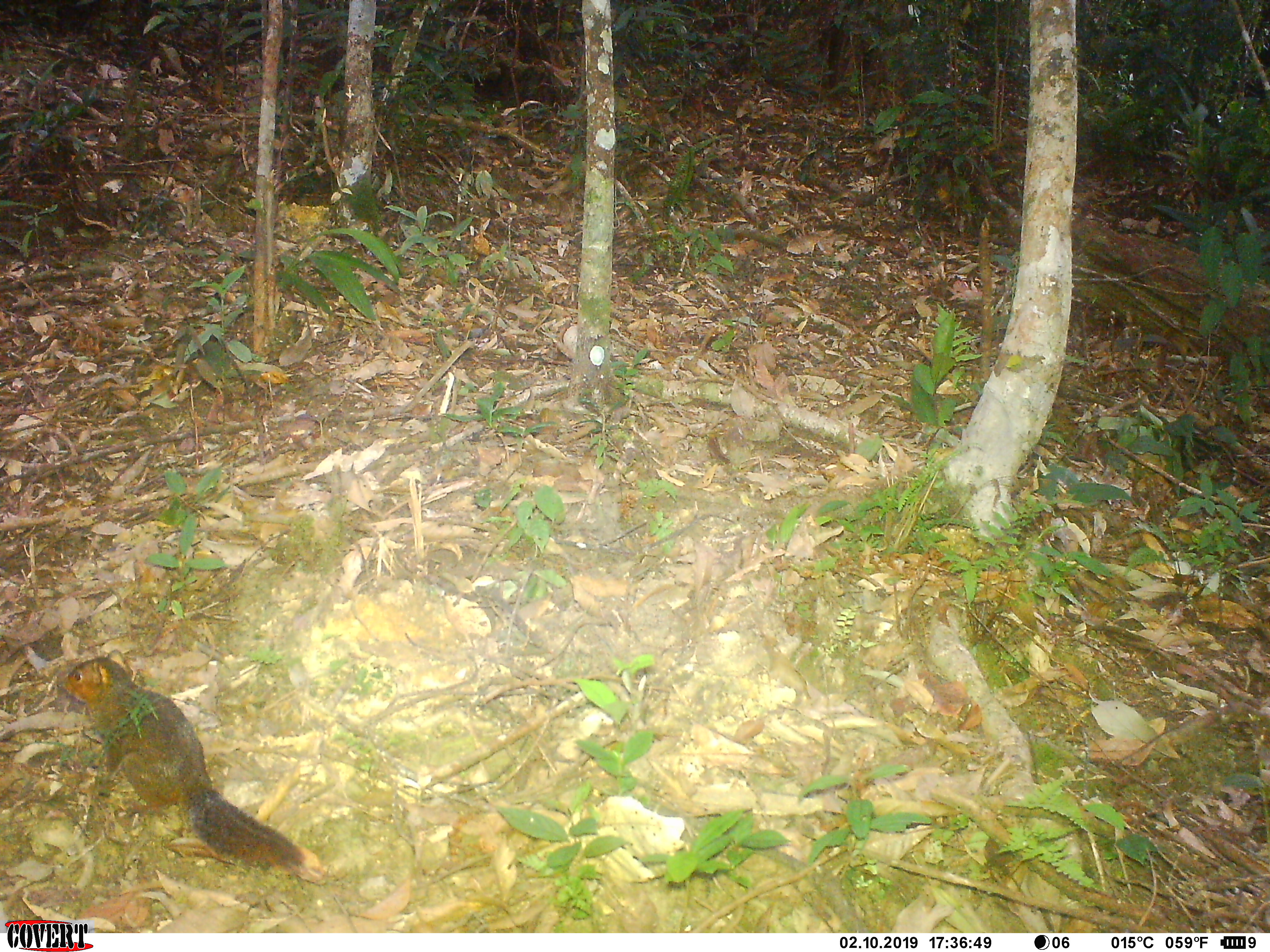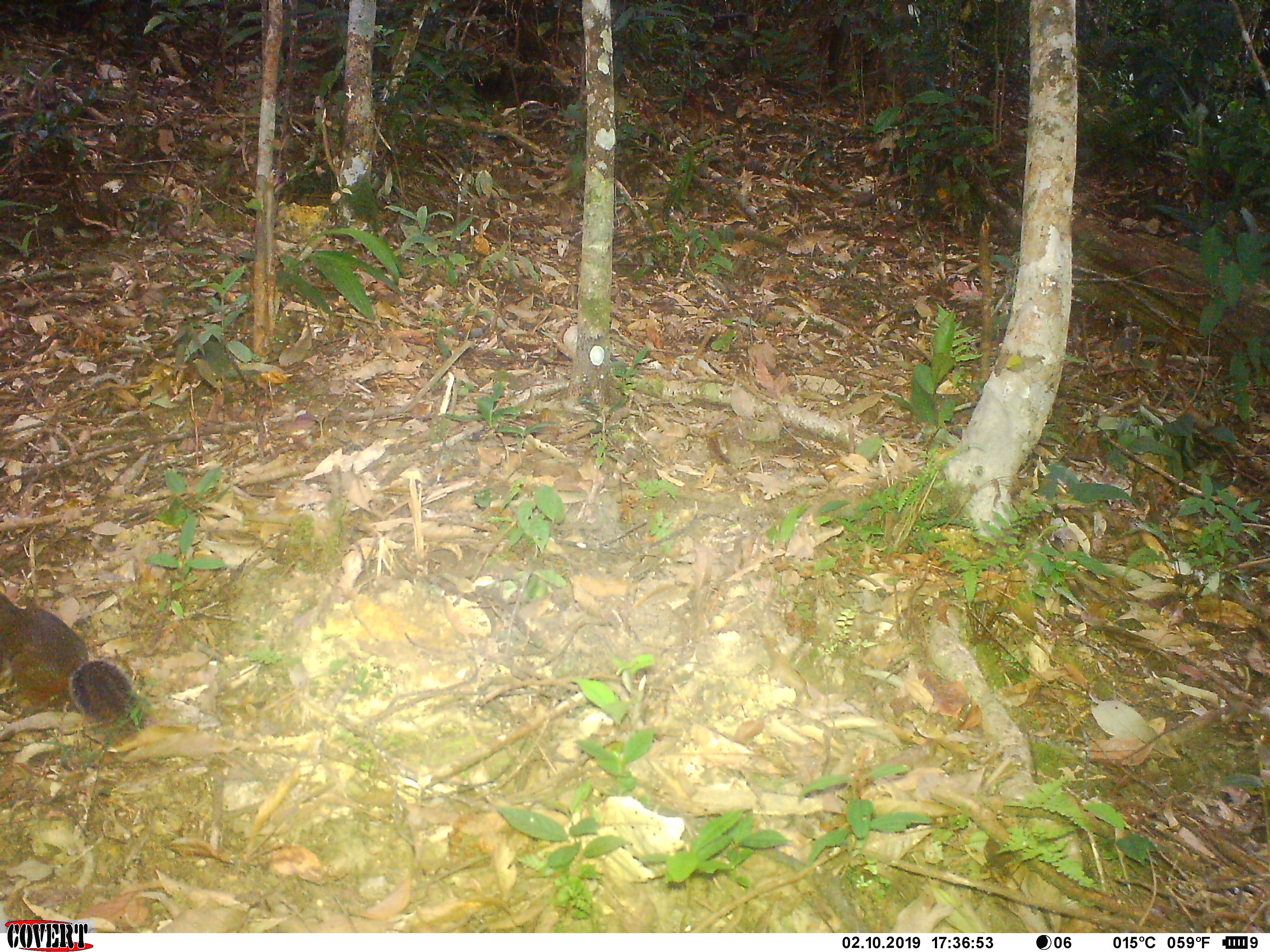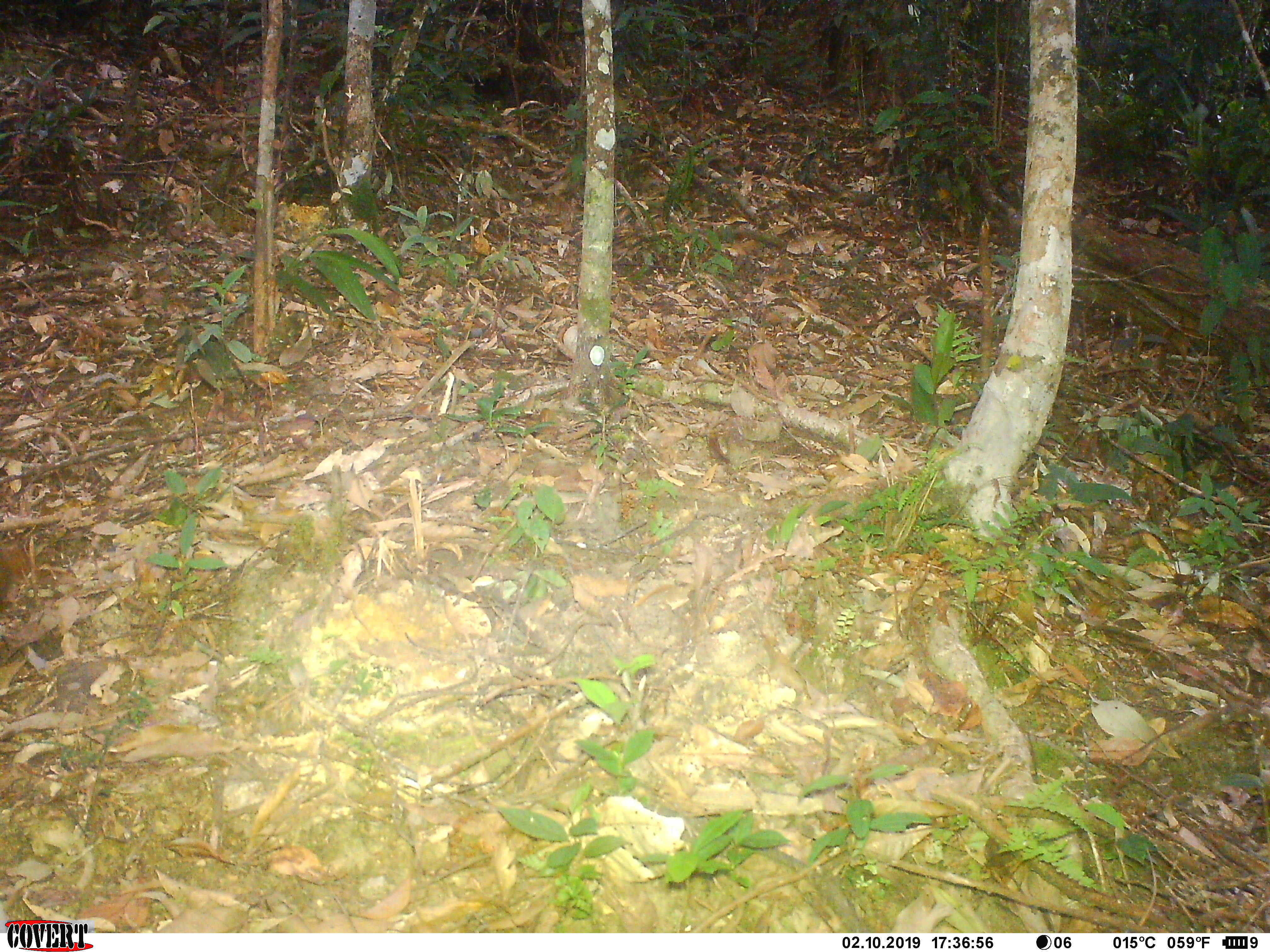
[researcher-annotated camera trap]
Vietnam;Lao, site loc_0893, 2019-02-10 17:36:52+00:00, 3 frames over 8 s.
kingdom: Animalia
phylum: Chordata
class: Mammalia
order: Rodentia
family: Sciuridae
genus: Dremomys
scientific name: Dremomys rufigenis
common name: red-cheeked squirrel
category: red cheeked squirrel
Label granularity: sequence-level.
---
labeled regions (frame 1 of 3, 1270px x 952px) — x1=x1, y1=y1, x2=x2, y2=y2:
red cheeked squirrel: x1=58, y1=654, x2=326, y2=884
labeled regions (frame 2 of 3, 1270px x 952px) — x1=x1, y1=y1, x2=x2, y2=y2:
red cheeked squirrel: x1=0, y1=590, x2=148, y2=751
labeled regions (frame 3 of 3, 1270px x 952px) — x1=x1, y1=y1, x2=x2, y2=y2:
red cheeked squirrel: x1=0, y1=542, x2=30, y2=608